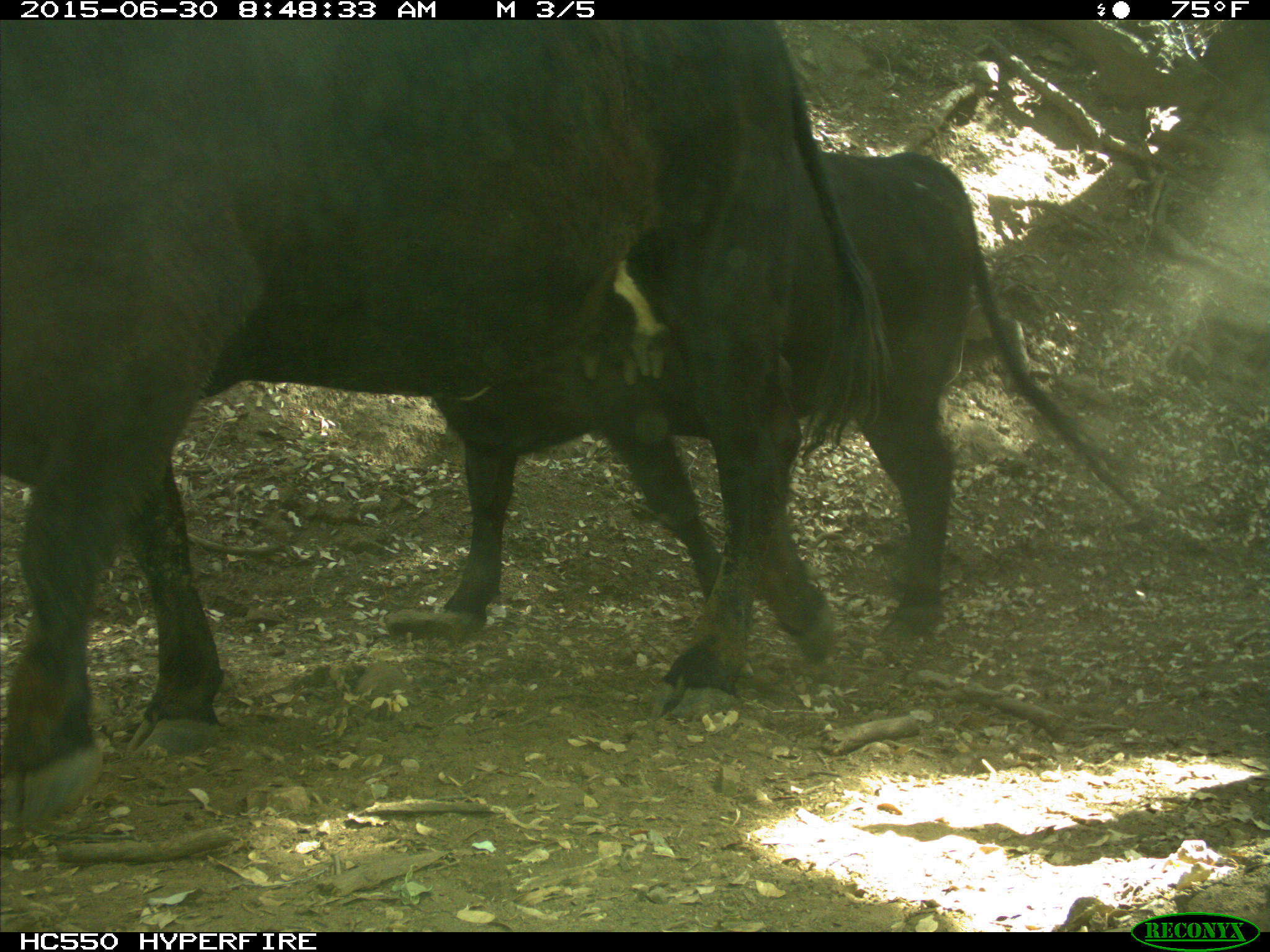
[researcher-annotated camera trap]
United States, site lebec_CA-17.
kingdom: Animalia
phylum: Chordata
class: Mammalia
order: Artiodactyla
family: Bovidae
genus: Bos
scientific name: Bos taurus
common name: domestic cow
Bos taurus (domestic cow).